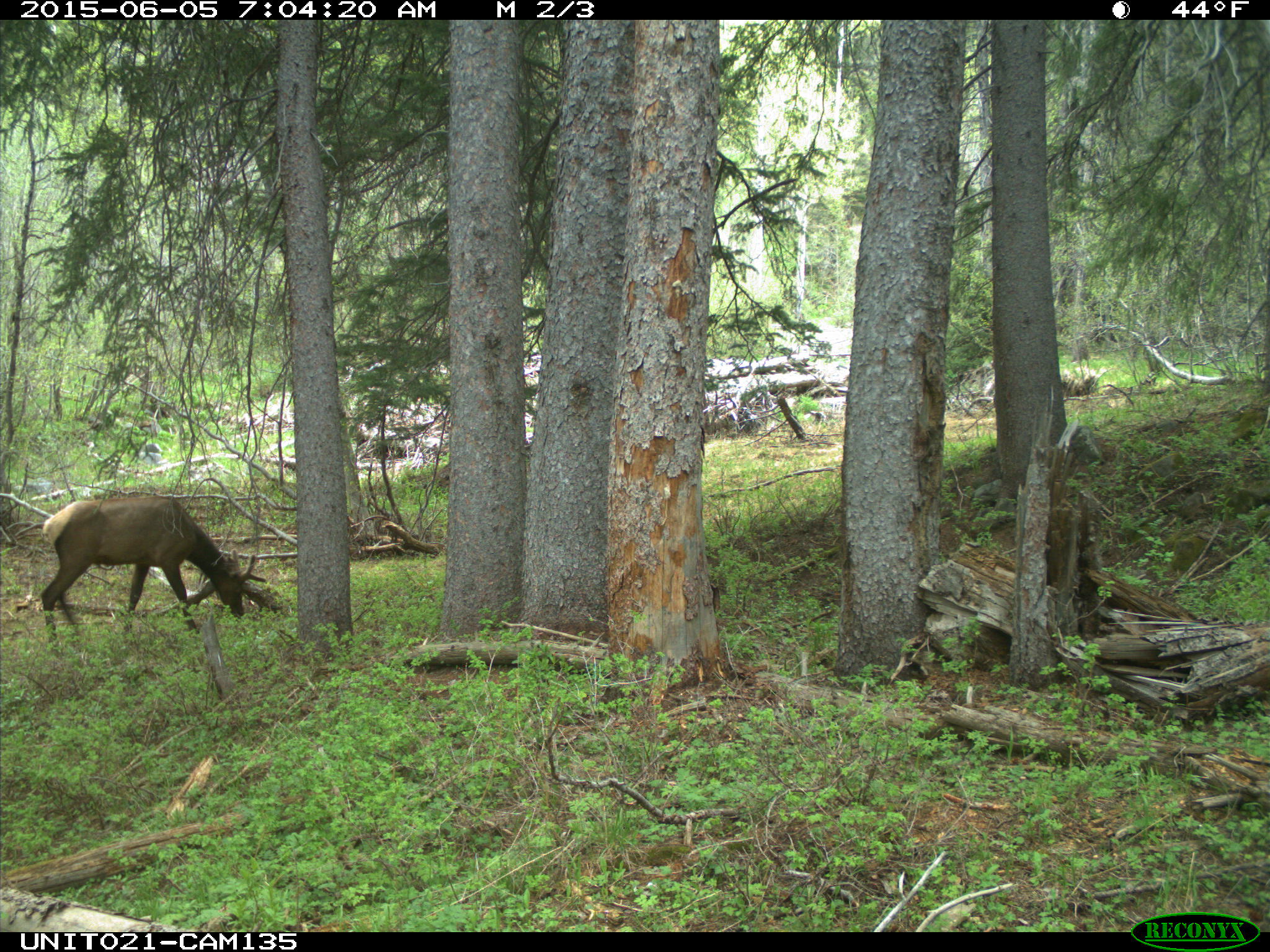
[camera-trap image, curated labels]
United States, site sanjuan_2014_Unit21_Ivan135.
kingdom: Animalia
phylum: Chordata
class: Mammalia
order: Artiodactyla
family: Cervidae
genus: Cervus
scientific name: Cervus elaphus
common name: red deer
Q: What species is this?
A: Cervus elaphus (red deer).